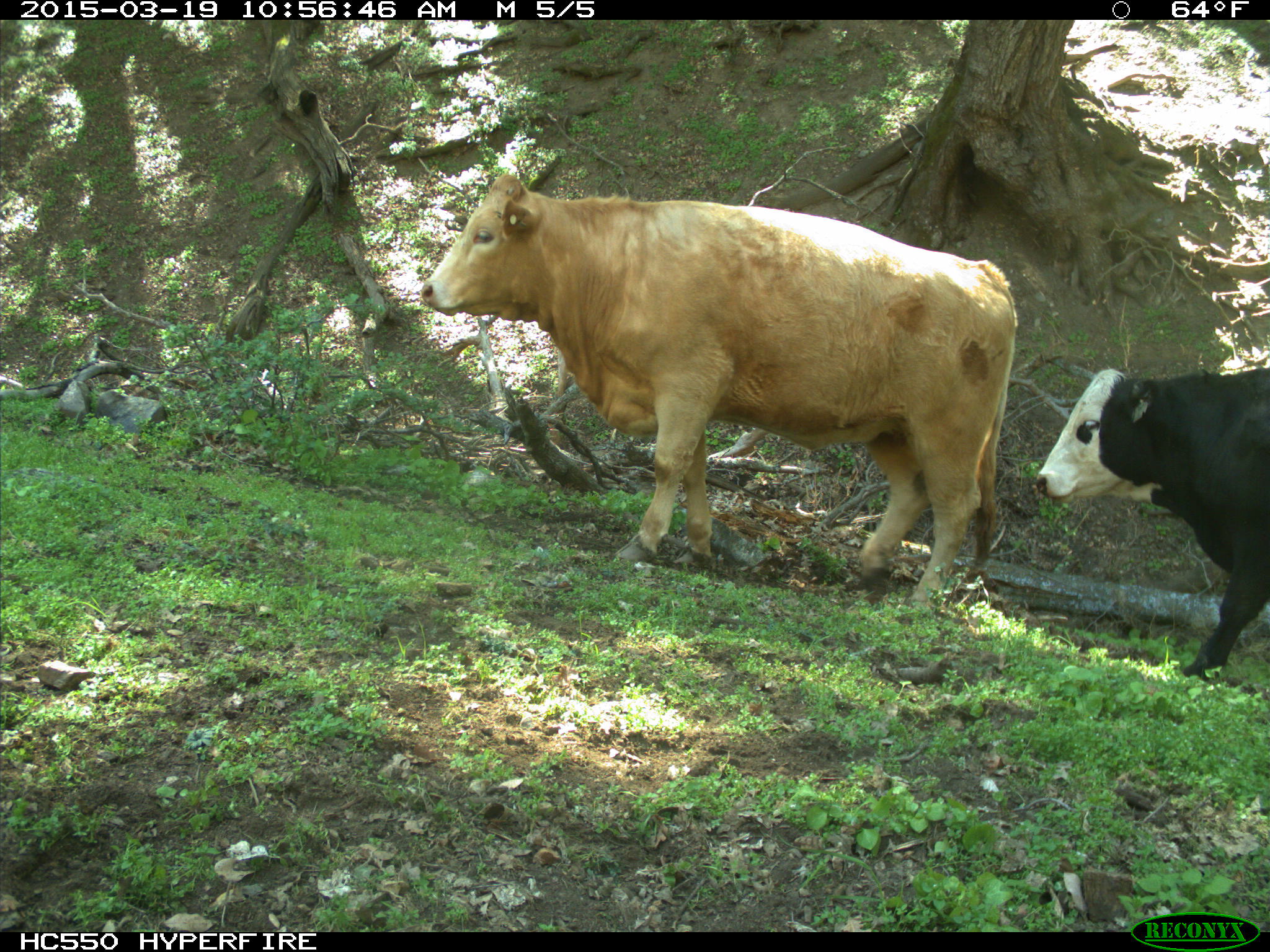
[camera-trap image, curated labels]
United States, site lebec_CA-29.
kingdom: Animalia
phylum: Chordata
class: Mammalia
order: Artiodactyla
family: Bovidae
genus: Bos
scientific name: Bos taurus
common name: domestic cow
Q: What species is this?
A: Bos taurus (domestic cow).